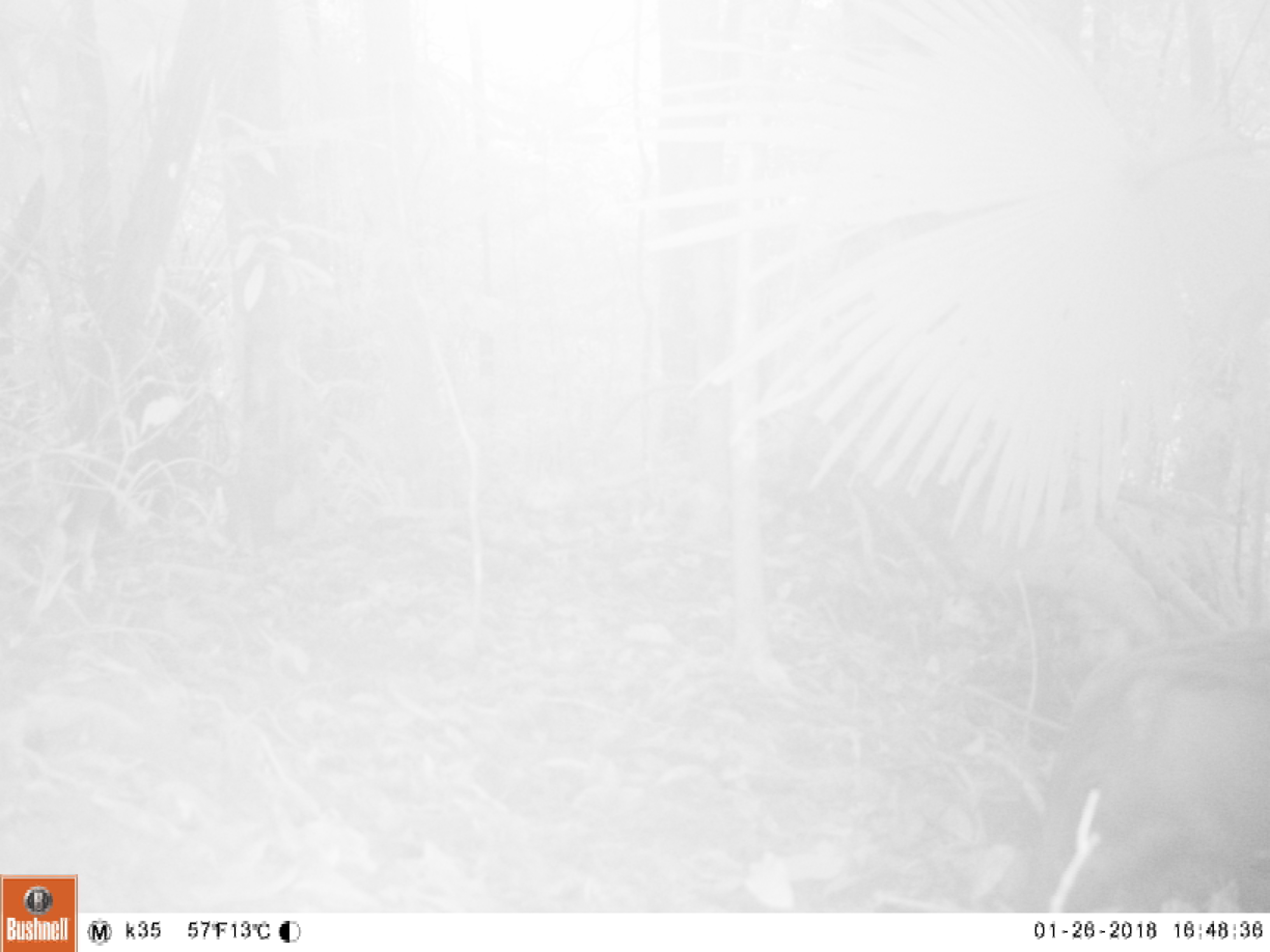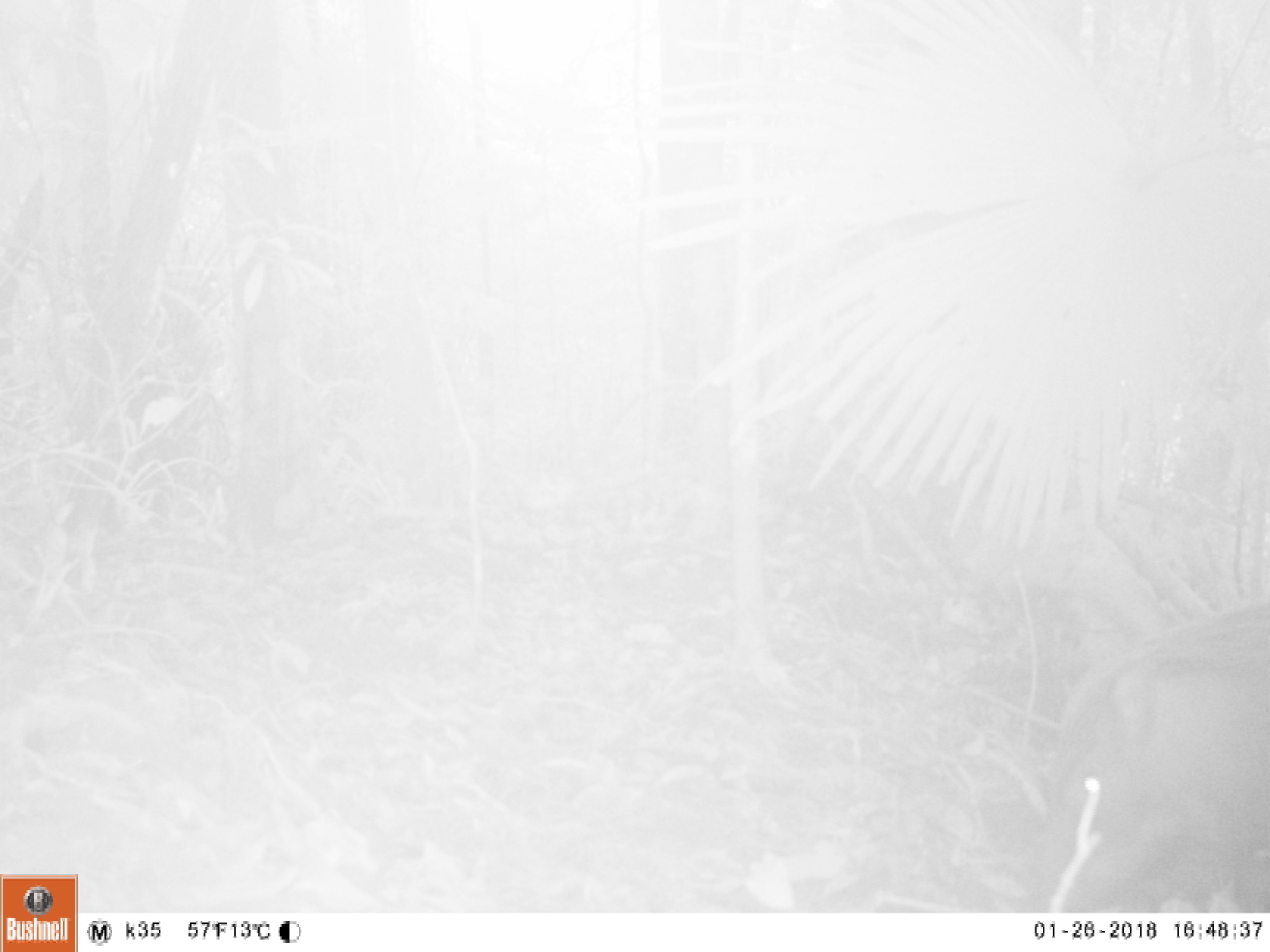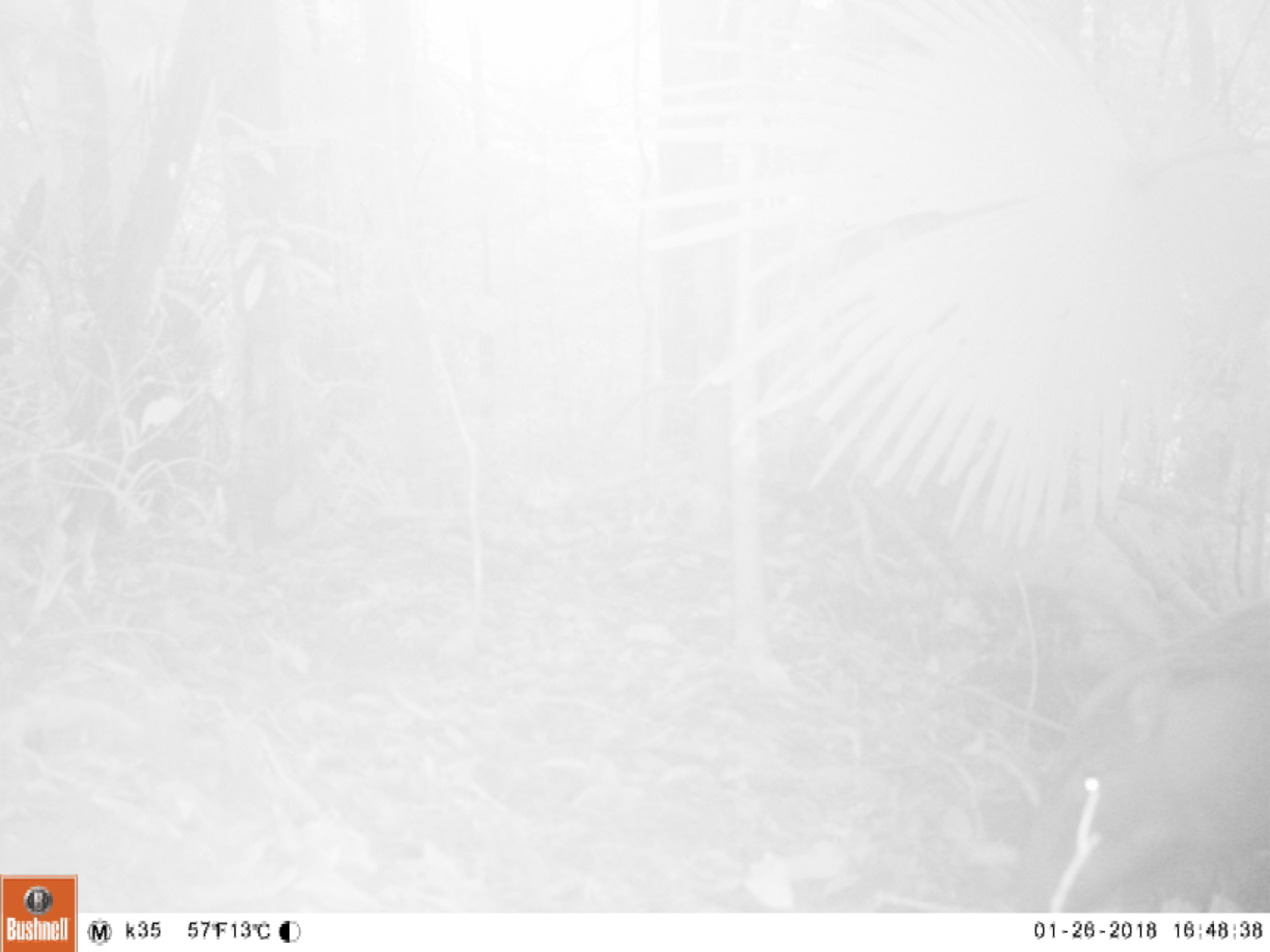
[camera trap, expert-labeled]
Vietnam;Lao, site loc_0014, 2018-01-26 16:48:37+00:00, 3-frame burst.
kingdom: Animalia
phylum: Chordata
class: Mammalia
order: Artiodactyla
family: Suidae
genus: Sus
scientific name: Sus scrofa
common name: eurasian wild pig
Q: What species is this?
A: Eurasian wild pig (Sus scrofa).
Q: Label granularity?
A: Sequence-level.